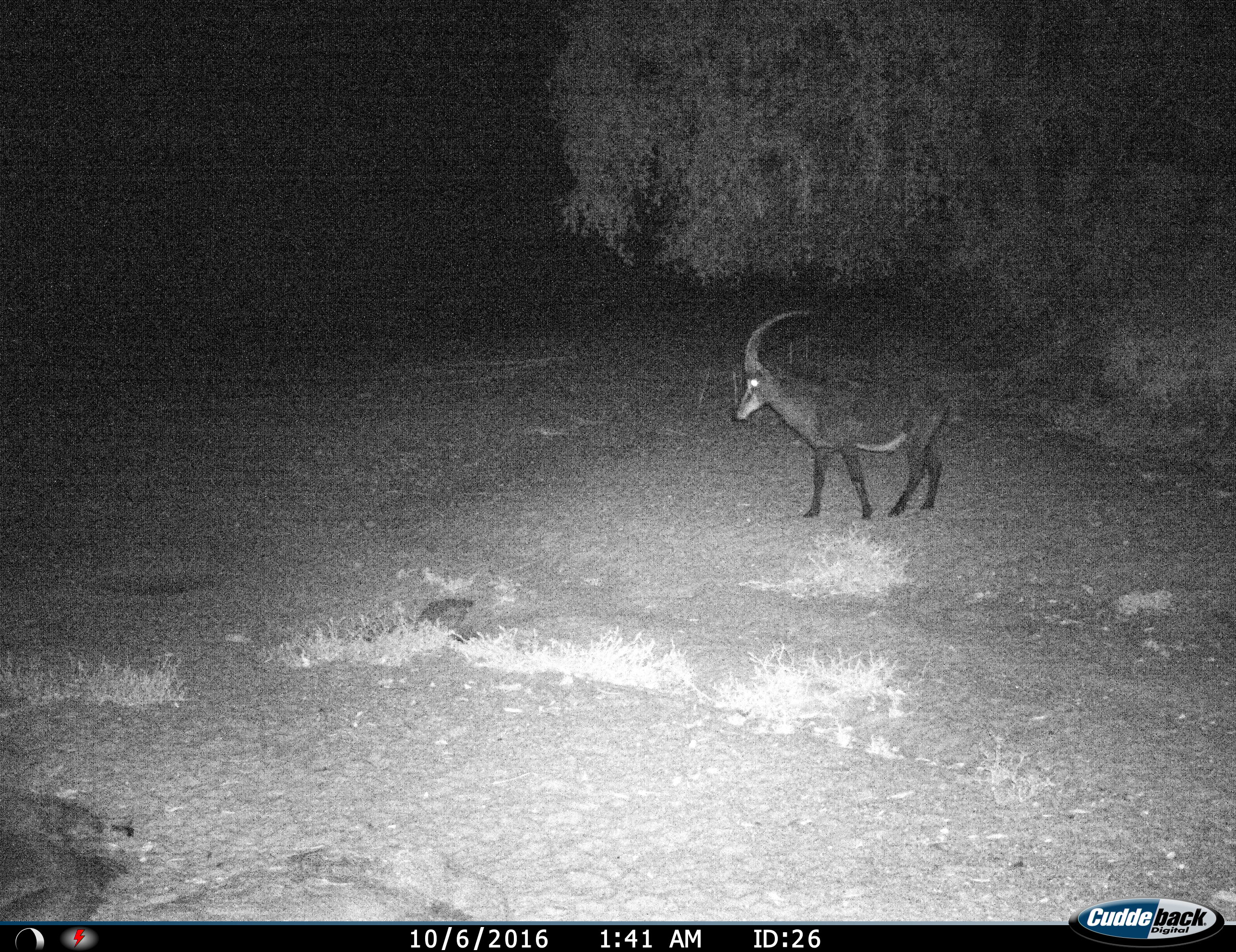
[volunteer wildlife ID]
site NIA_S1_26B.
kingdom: Animalia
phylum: Chordata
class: Mammalia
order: Artiodactyla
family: Bovidae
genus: Hippotragus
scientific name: Hippotragus niger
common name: sable antelope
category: sable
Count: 1.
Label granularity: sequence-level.